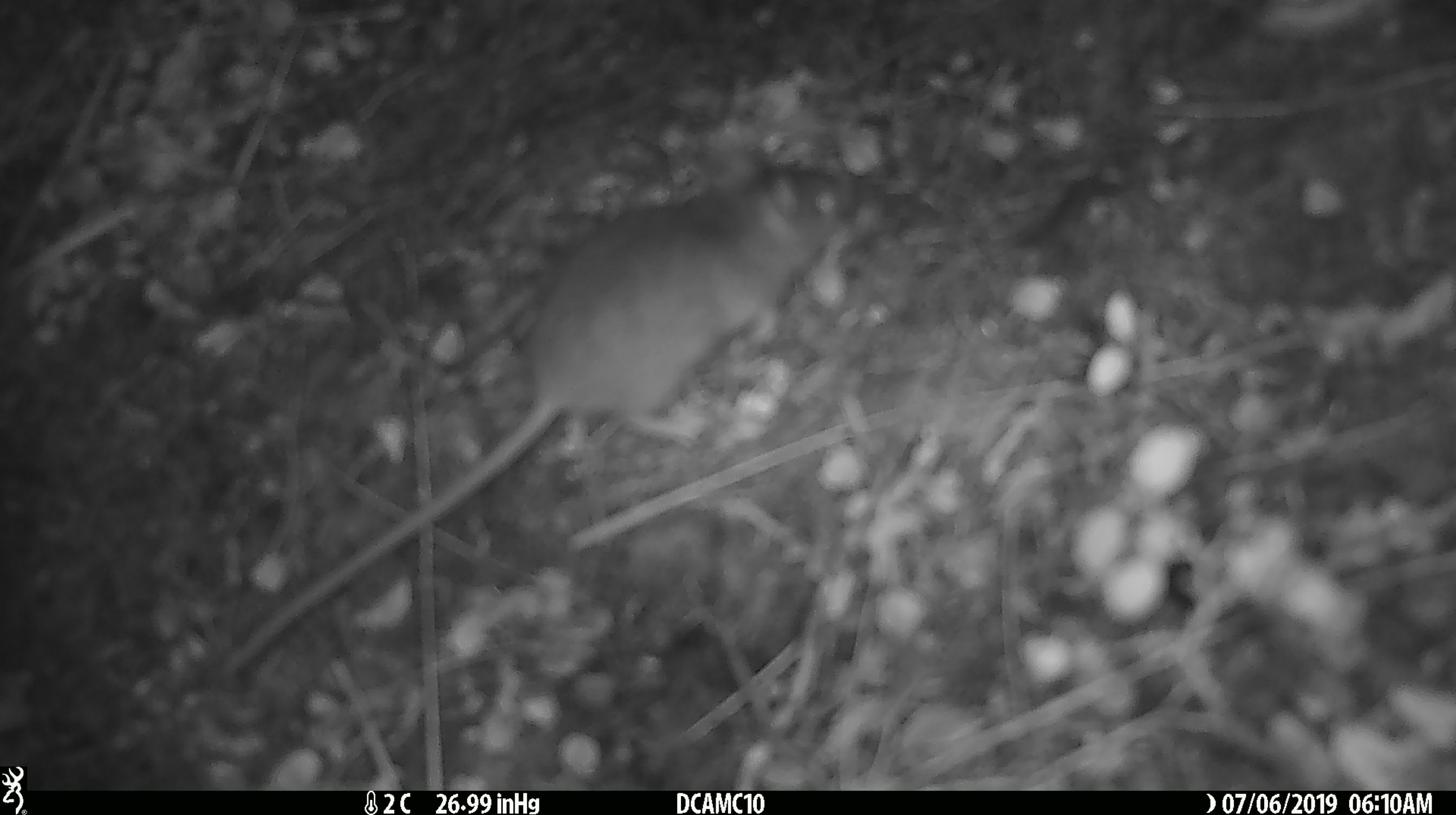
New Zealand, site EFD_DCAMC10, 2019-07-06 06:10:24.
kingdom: Animalia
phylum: Chordata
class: Mammalia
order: Rodentia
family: Muridae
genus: Mus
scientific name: Mus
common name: mouse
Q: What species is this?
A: Mouse (Mus).